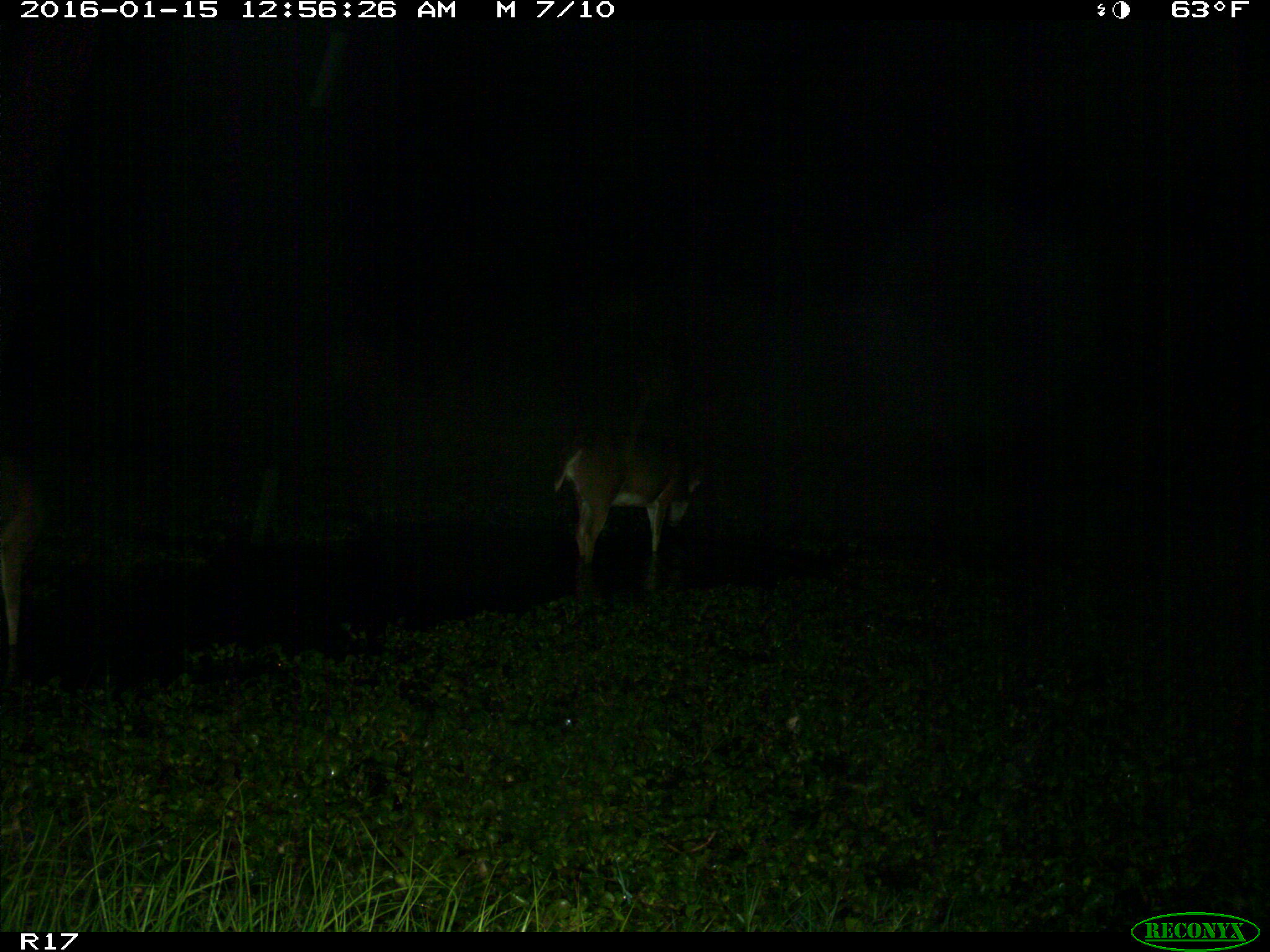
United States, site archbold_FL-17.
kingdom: Animalia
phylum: Chordata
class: Mammalia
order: Artiodactyla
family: Cervidae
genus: Odocoileus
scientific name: Odocoileus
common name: deer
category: unidentified deer